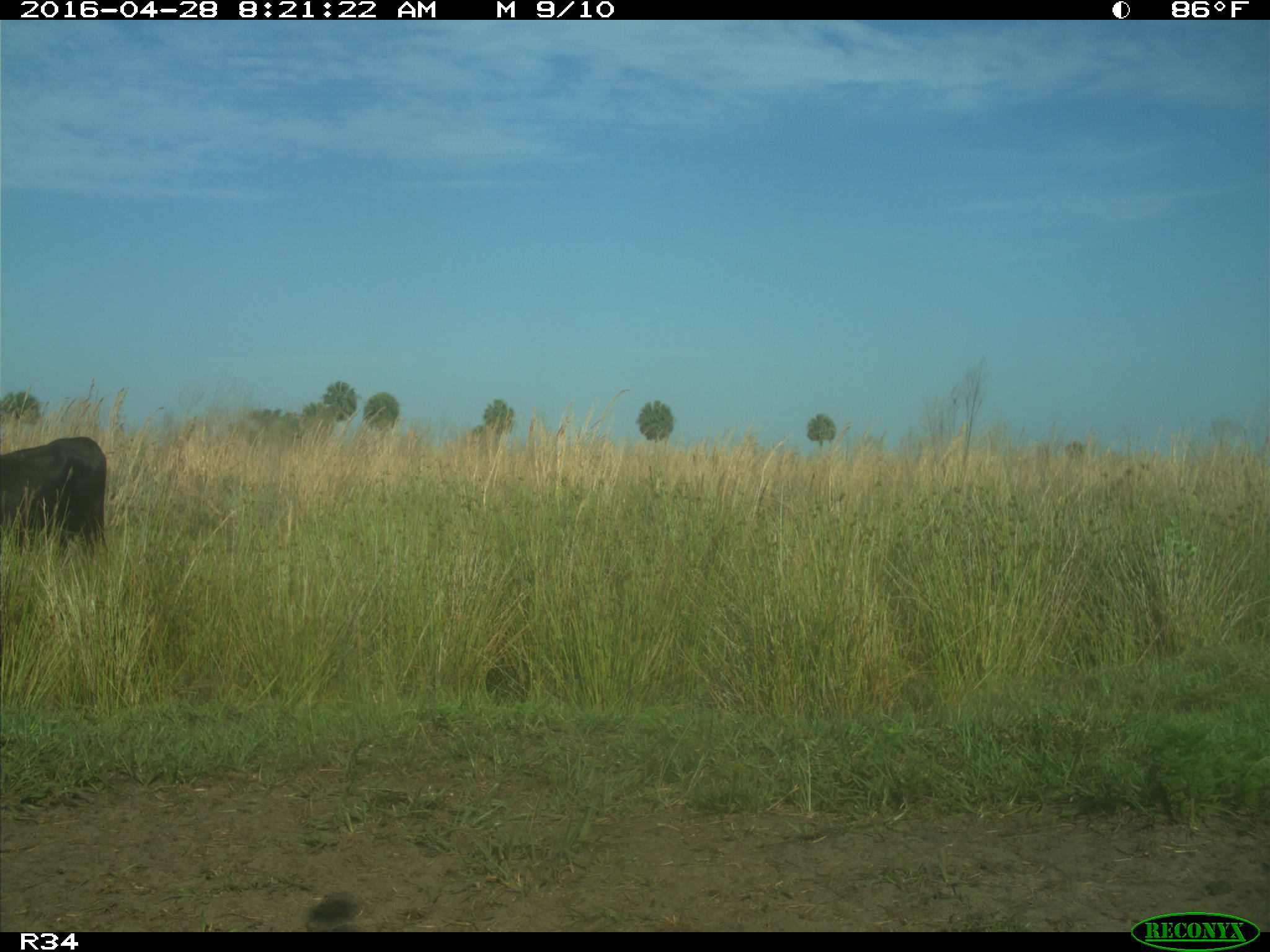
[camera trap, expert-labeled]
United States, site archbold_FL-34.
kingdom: Animalia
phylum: Chordata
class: Mammalia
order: Artiodactyla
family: Bovidae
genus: Bos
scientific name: Bos taurus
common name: domestic cow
Bos taurus (domestic cow).